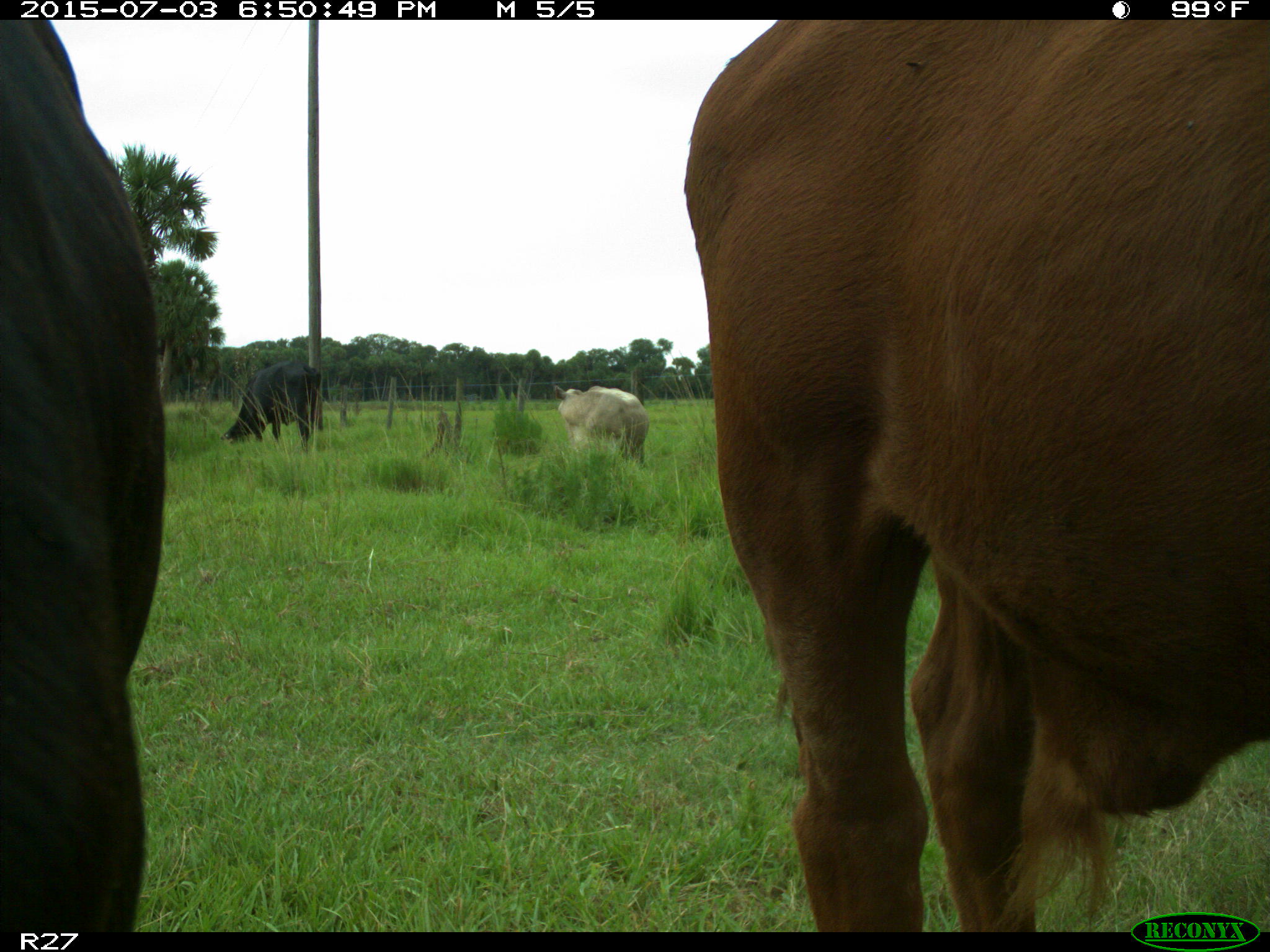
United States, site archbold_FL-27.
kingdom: Animalia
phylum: Chordata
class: Mammalia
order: Artiodactyla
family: Bovidae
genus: Bos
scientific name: Bos taurus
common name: domestic cow